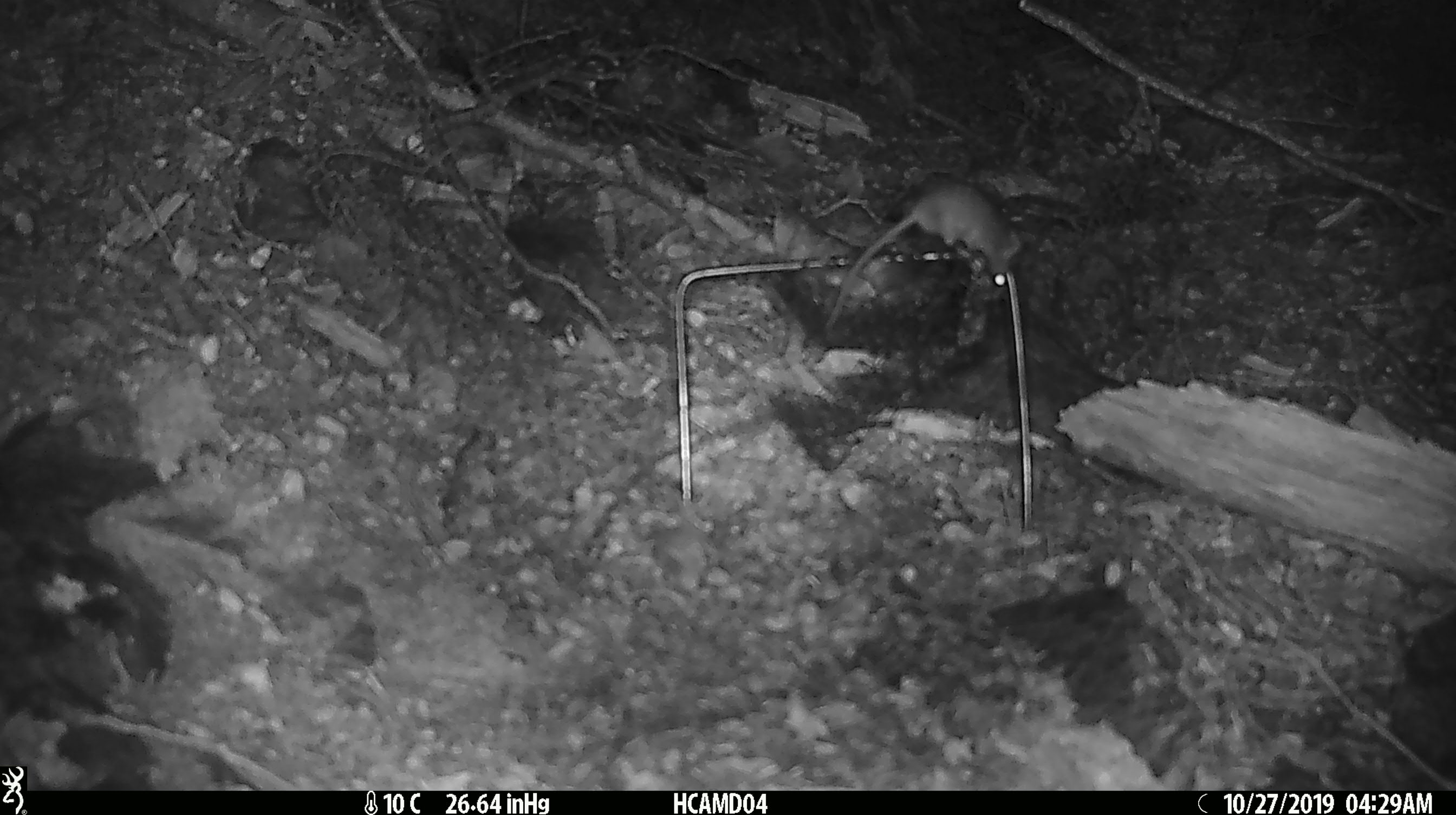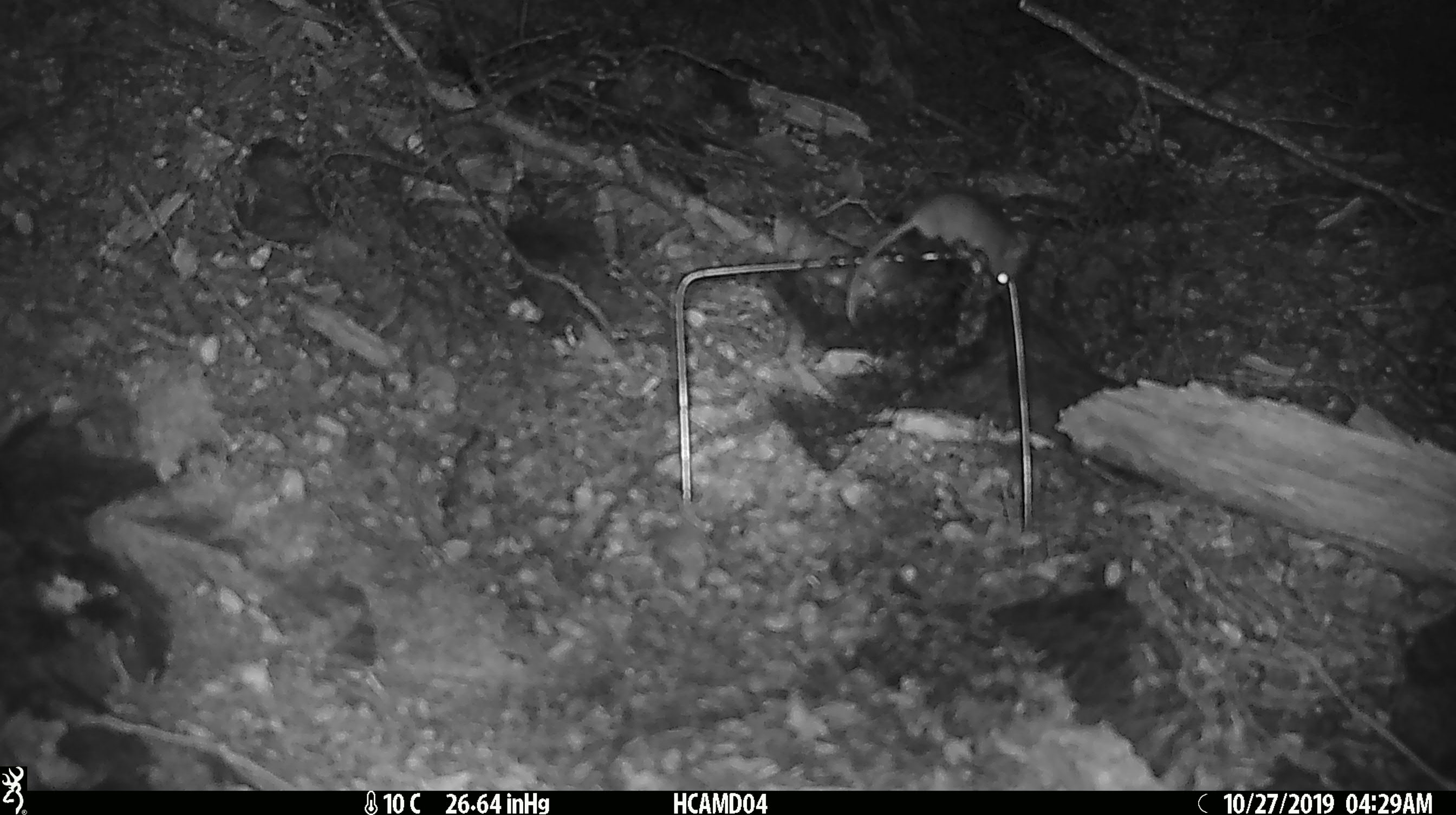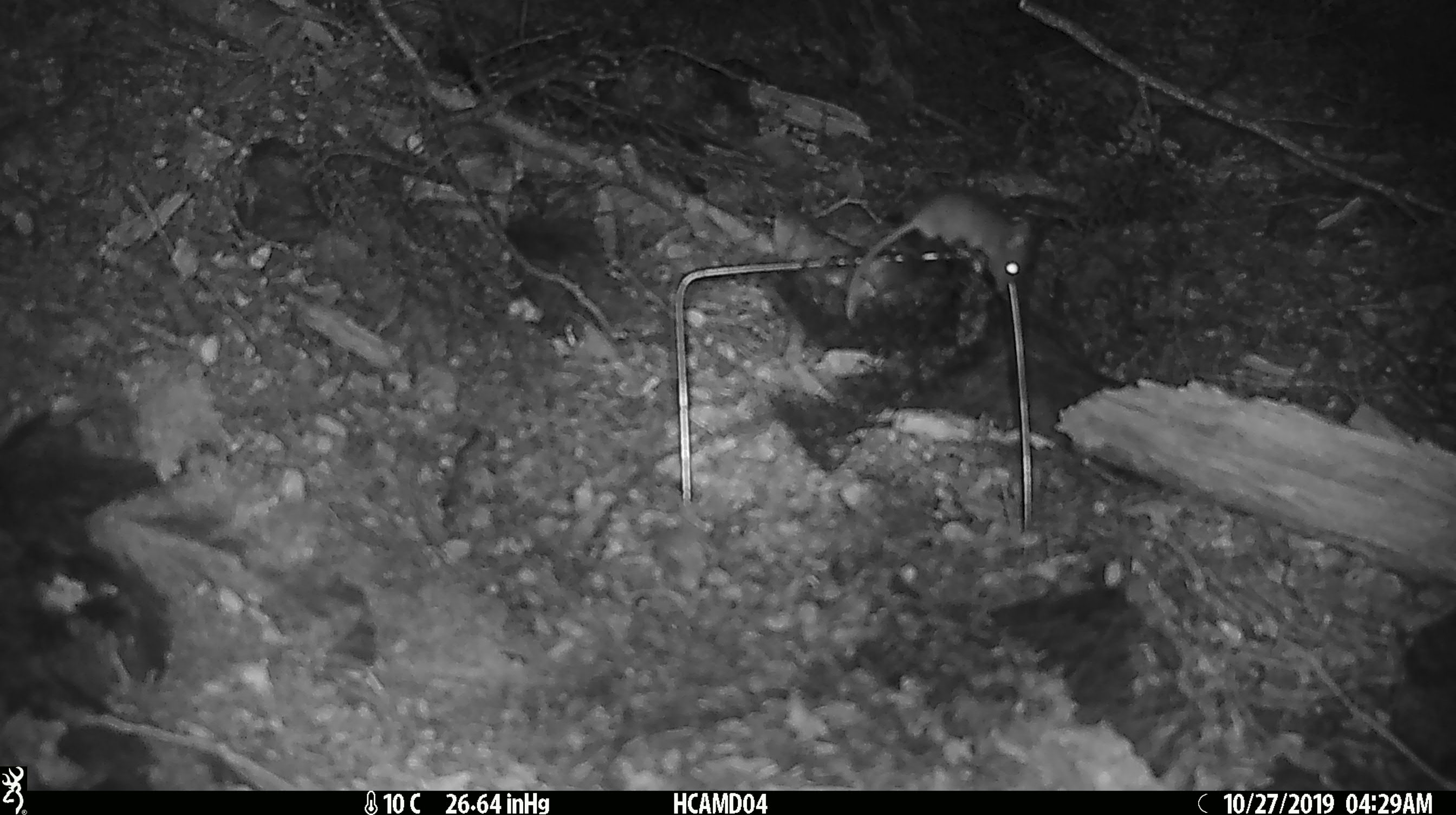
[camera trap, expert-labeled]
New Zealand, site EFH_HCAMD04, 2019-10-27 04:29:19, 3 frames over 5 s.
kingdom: Animalia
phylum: Chordata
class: Mammalia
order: Rodentia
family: Muridae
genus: Mus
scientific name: Mus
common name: mouse